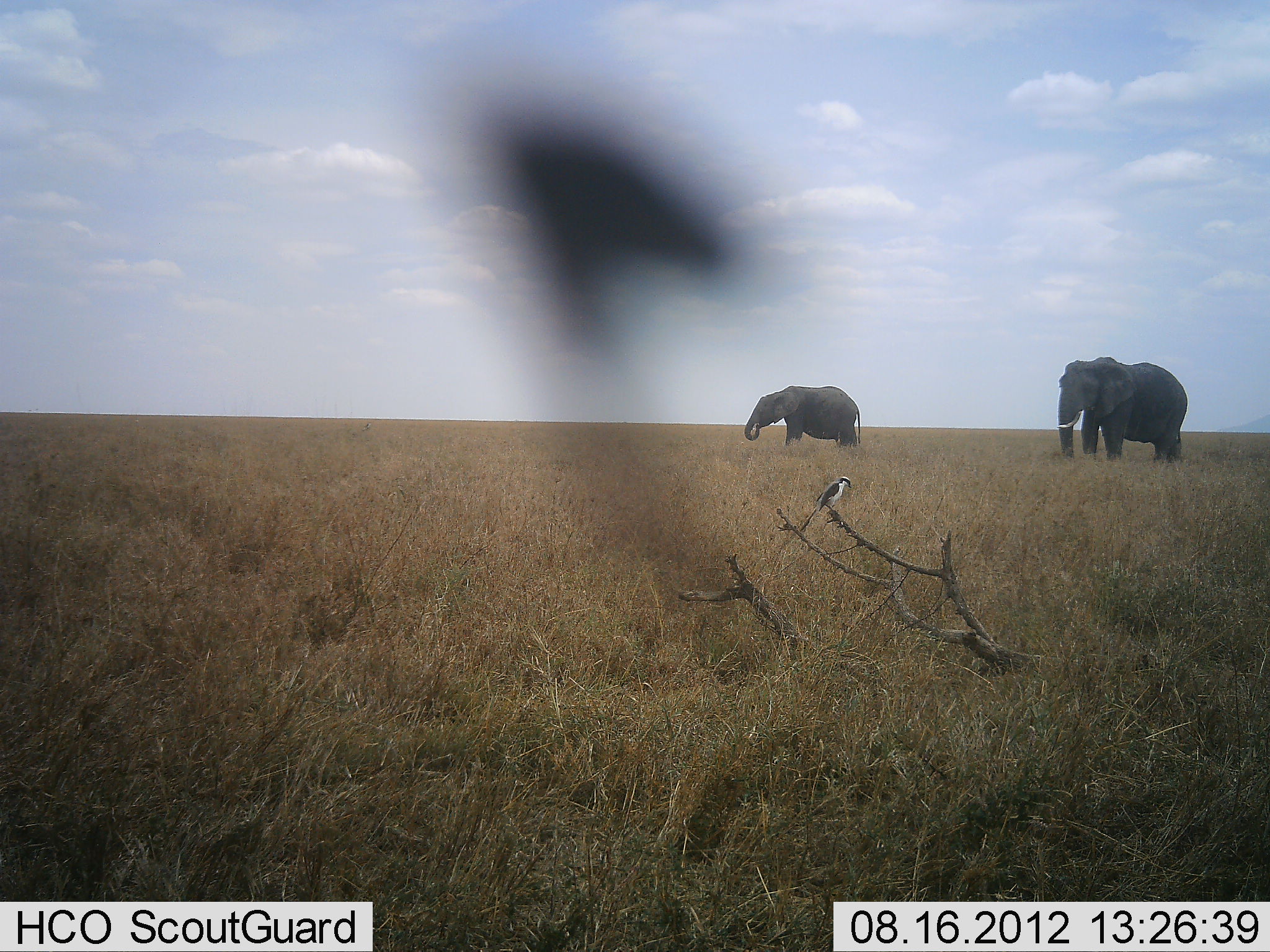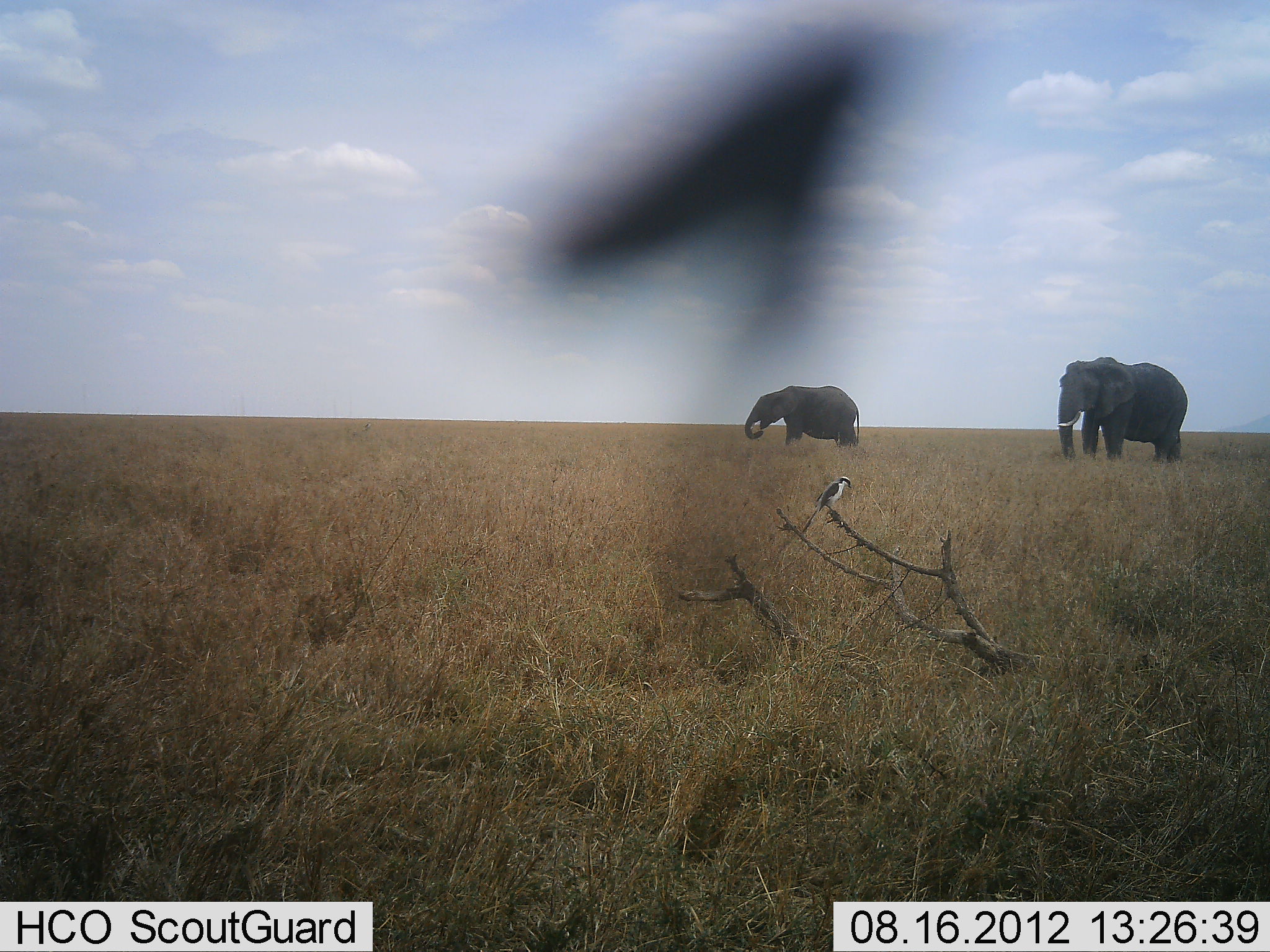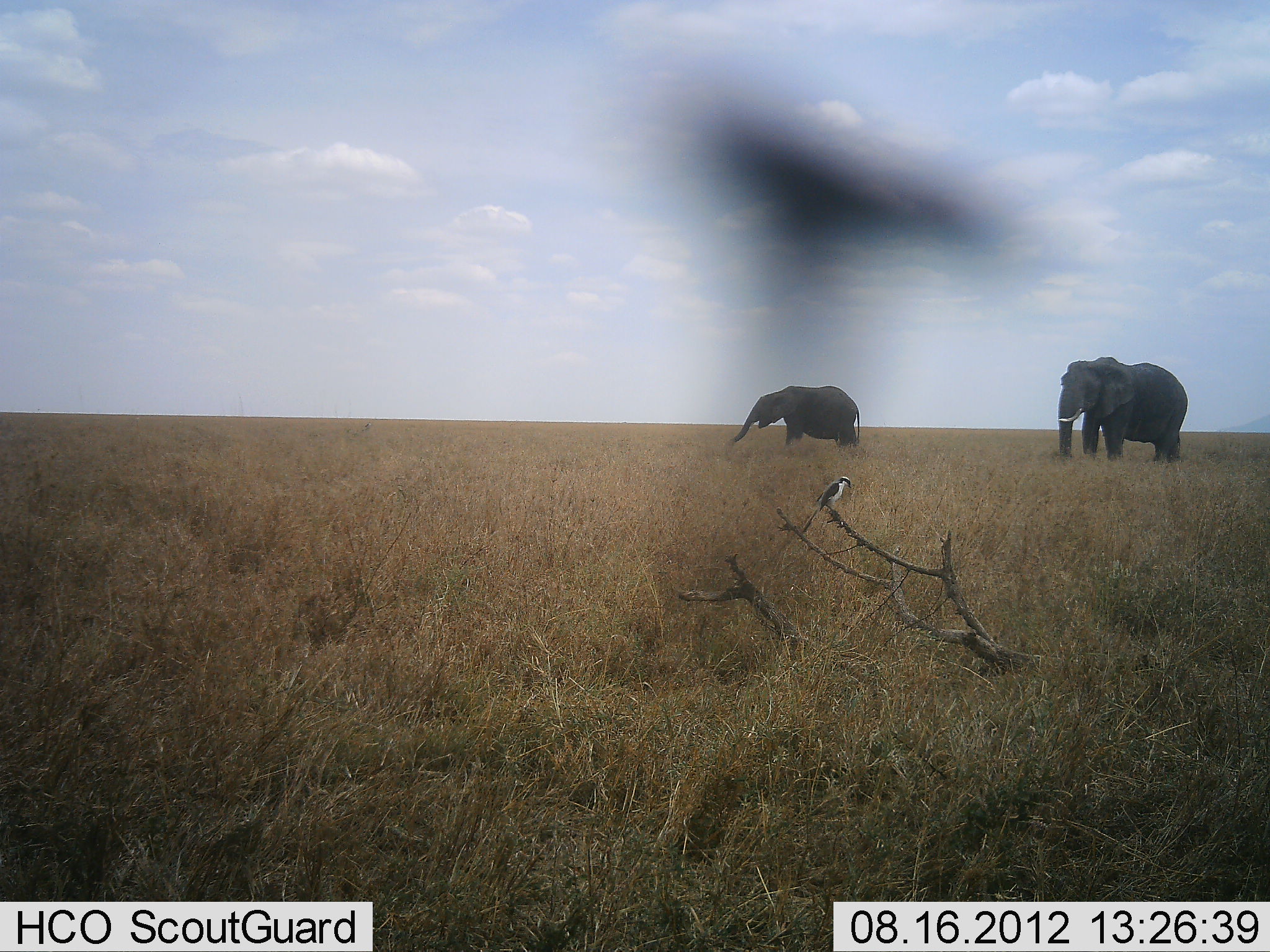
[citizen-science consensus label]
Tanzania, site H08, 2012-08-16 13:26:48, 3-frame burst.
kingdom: Animalia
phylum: Chordata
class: Mammalia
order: Proboscidea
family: Elephantidae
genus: Loxodonta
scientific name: Loxodonta africana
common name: african bush elephant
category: elephant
Elephant (african bush elephant) (Loxodonta africana), count 2. Behavior (volunteer vote fractions): standing 75%, resting 0%, moving 19%, interacting 0%. Young present (vote fraction): 6%. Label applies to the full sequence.